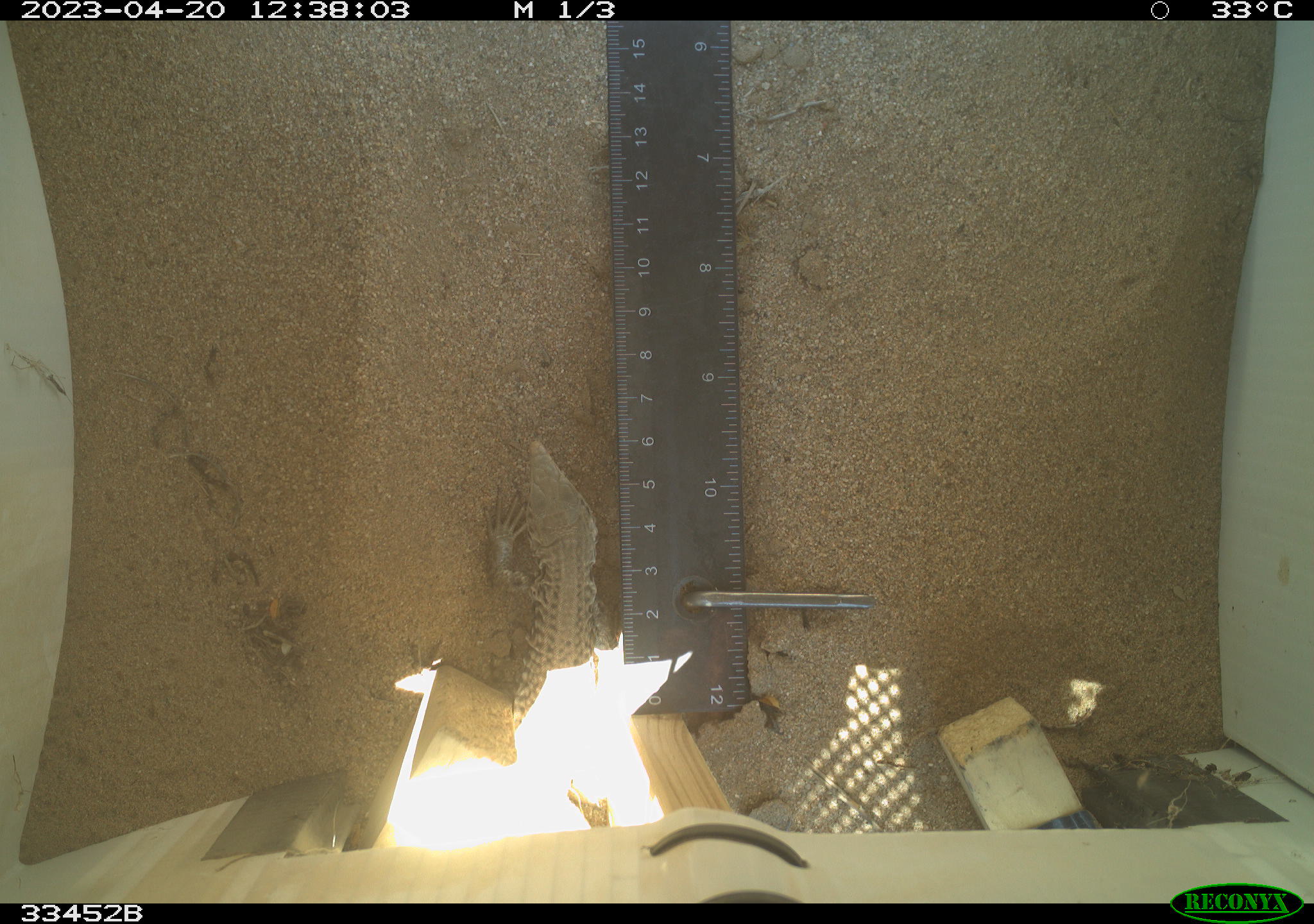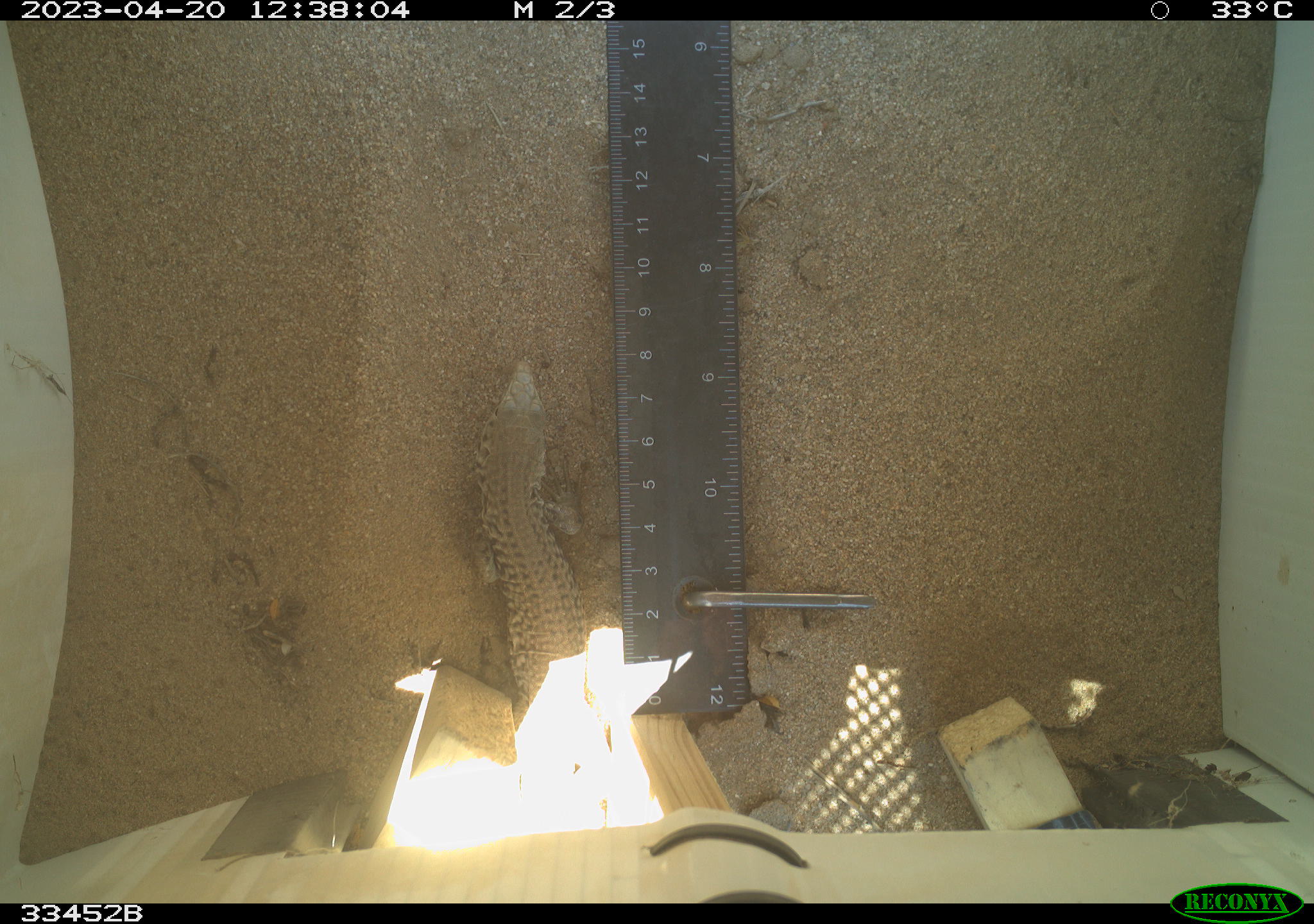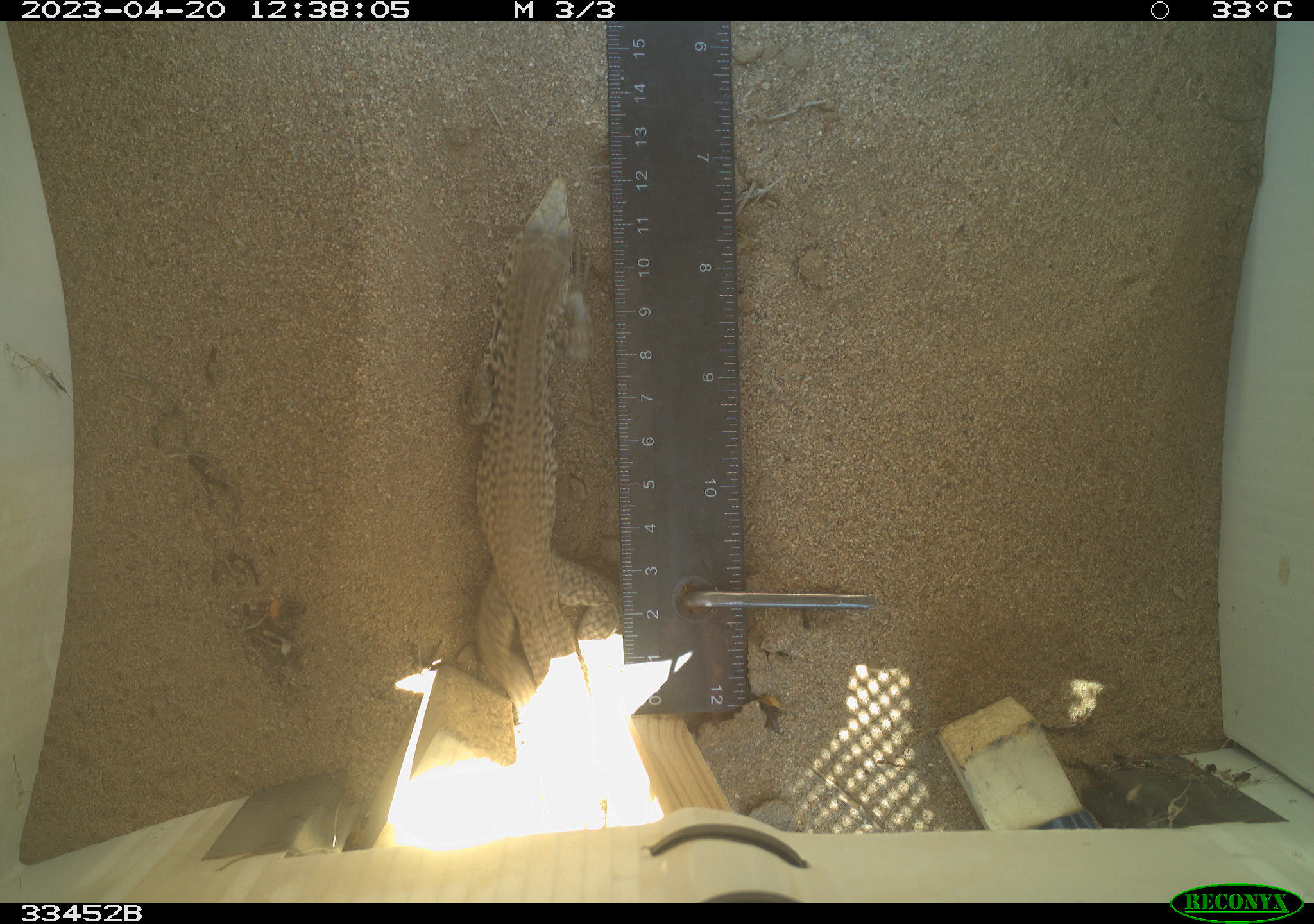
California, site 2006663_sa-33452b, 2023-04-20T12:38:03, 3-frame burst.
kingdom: Animalia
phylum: Chordata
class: Reptilia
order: Squamata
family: Teiidae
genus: Aspidoscelis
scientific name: Aspidoscelis tigris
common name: western whiptail